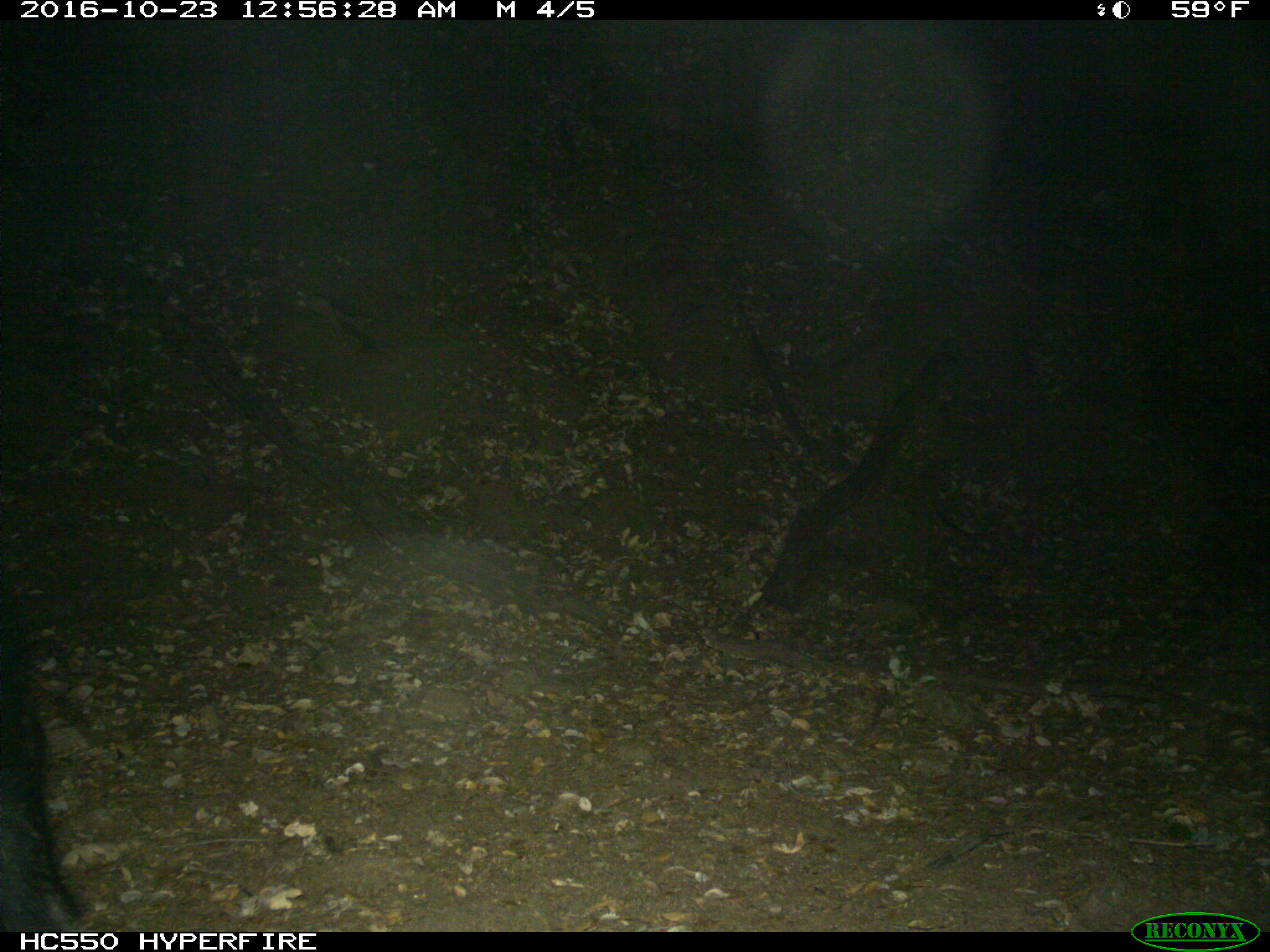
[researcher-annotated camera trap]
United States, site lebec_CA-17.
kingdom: Animalia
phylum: Chordata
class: Mammalia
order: Artiodactyla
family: Suidae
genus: Sus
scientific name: Sus scrofa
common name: wild boar